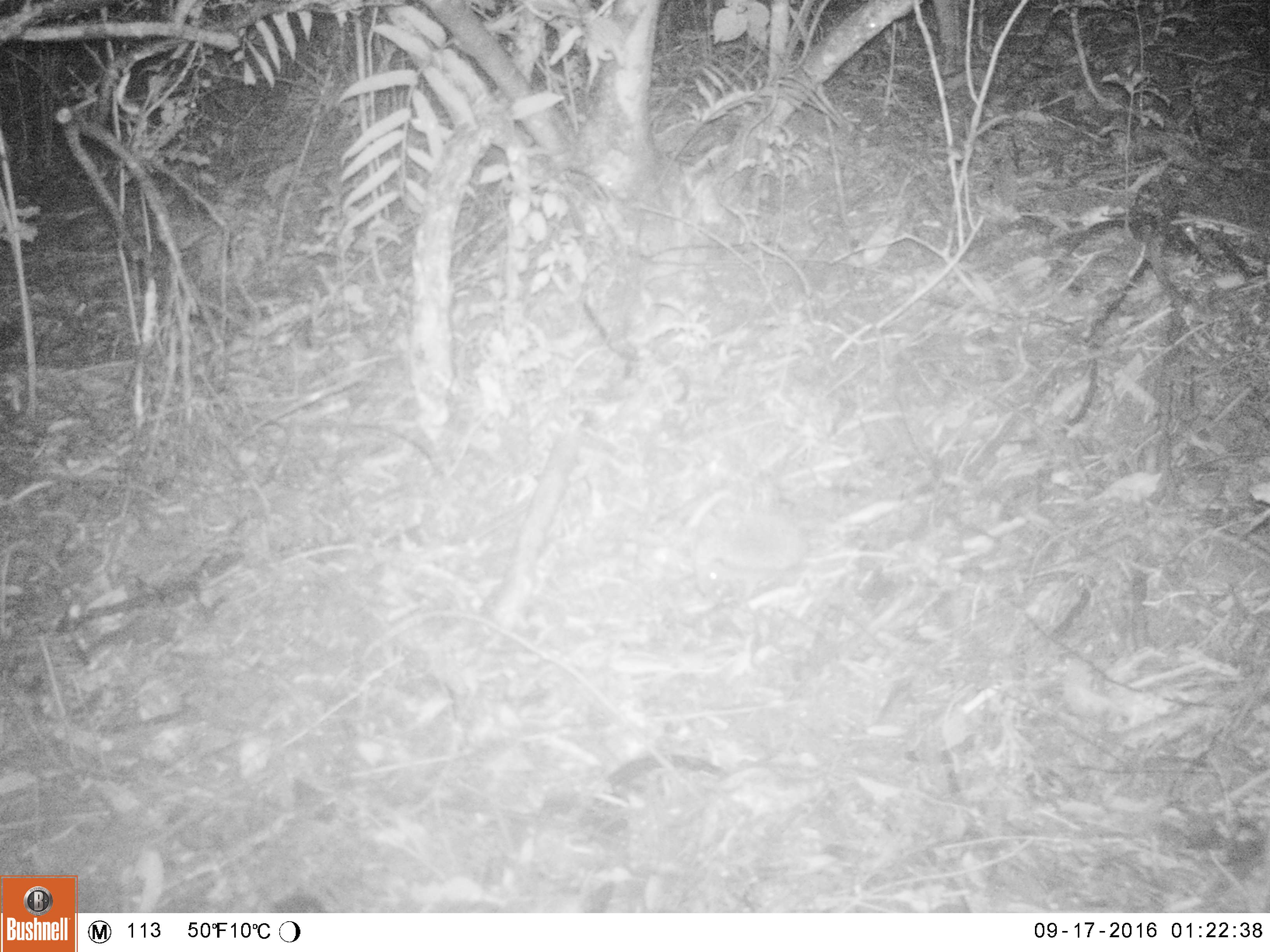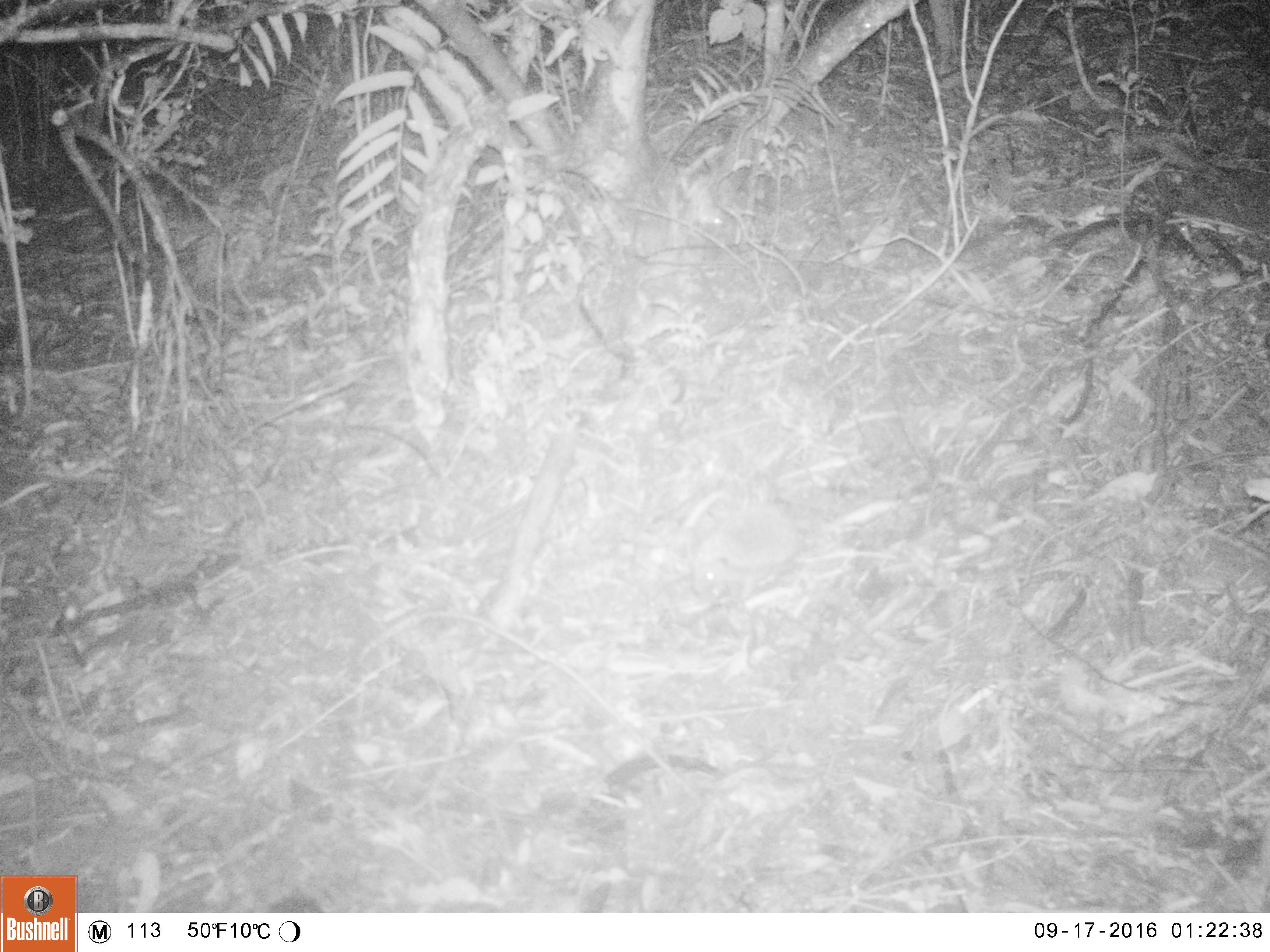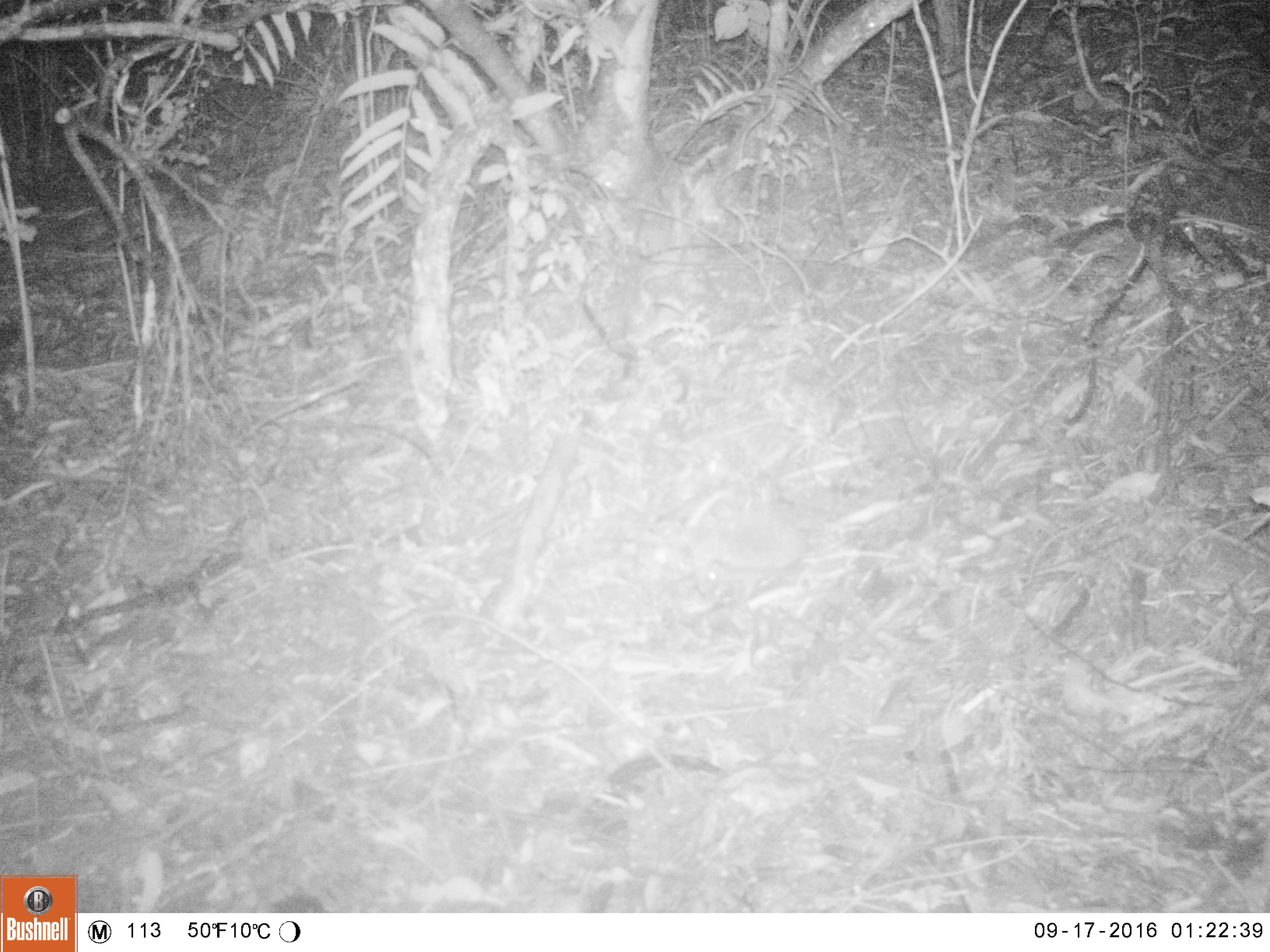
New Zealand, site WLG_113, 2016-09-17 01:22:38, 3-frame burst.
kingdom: Animalia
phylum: Chordata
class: Mammalia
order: Eulipotyphla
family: Erinaceidae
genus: Erinaceus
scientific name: Erinaceus europaeus europaeus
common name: european hedgehog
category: hedgehog